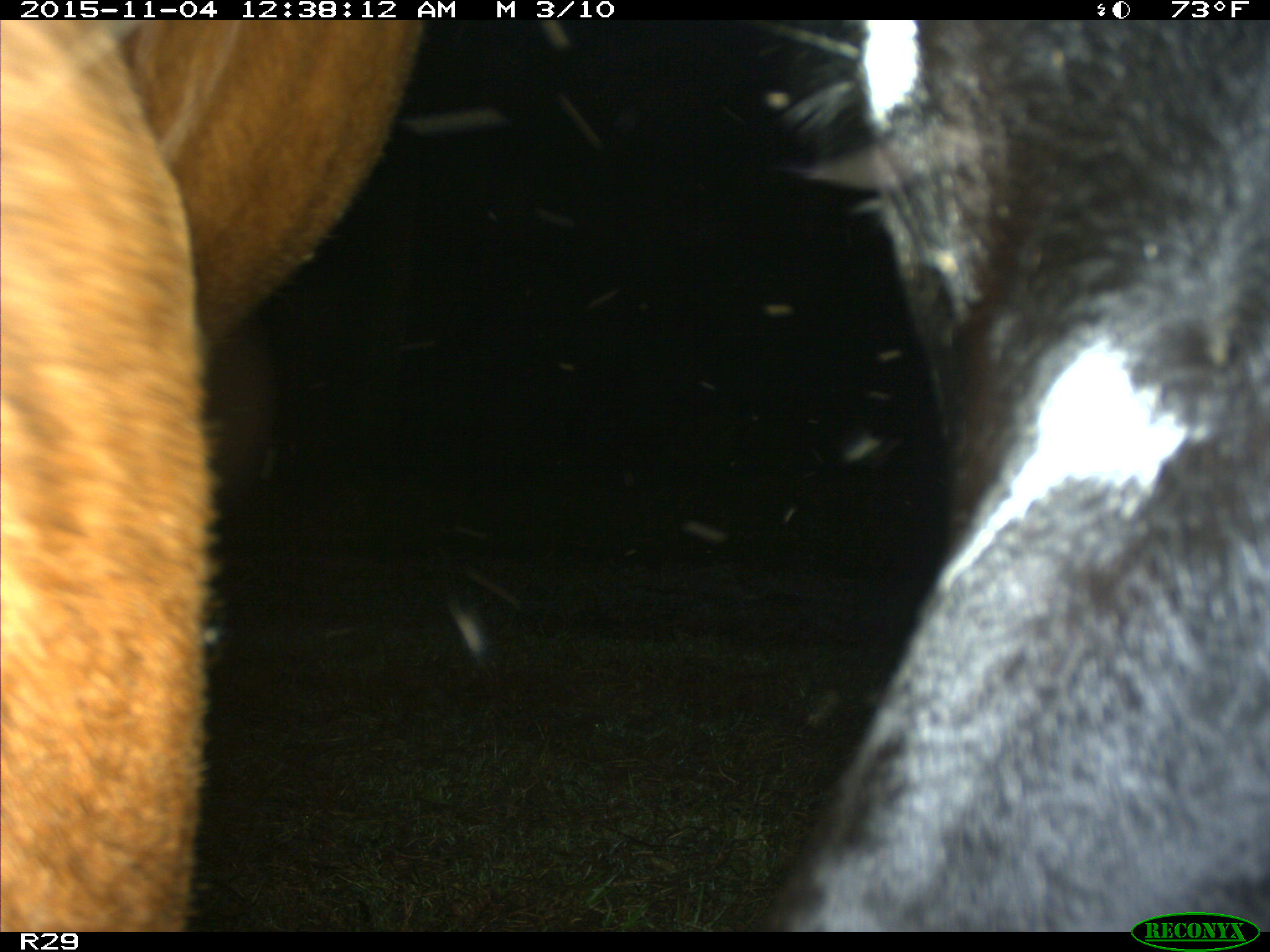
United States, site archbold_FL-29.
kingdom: Animalia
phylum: Chordata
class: Mammalia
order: Artiodactyla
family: Bovidae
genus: Bos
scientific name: Bos taurus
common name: domestic cow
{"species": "Bos taurus (domestic cow)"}